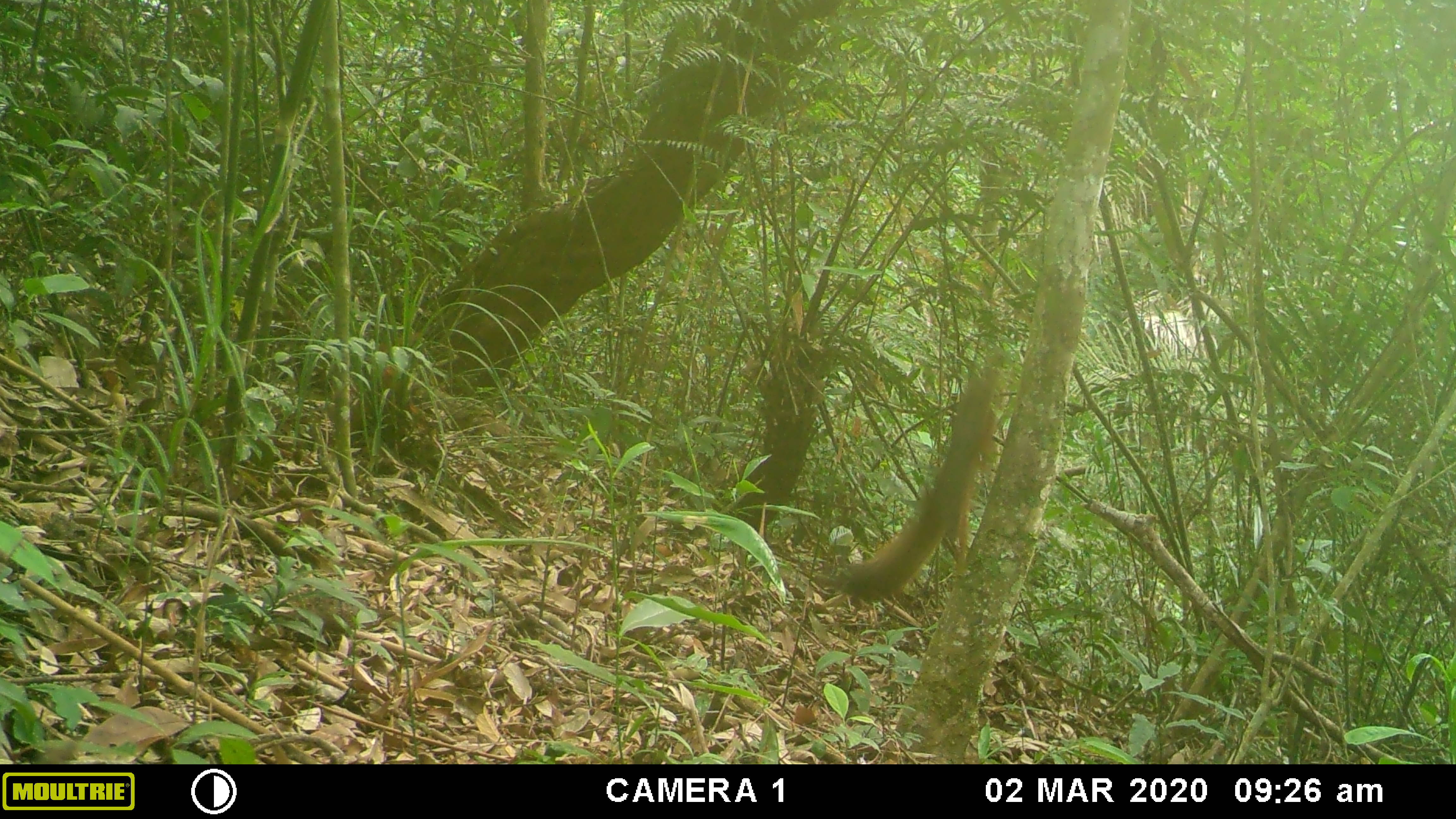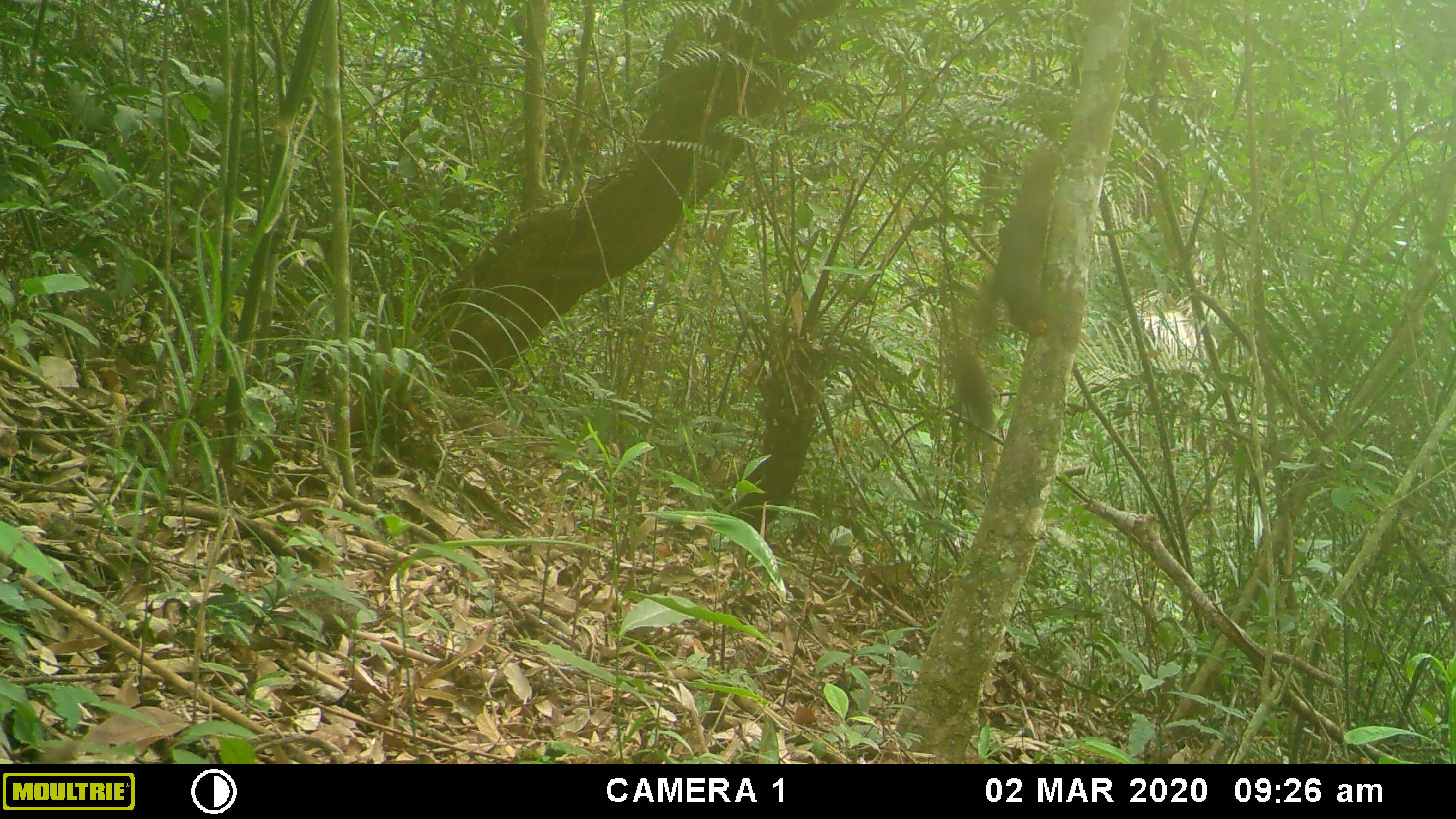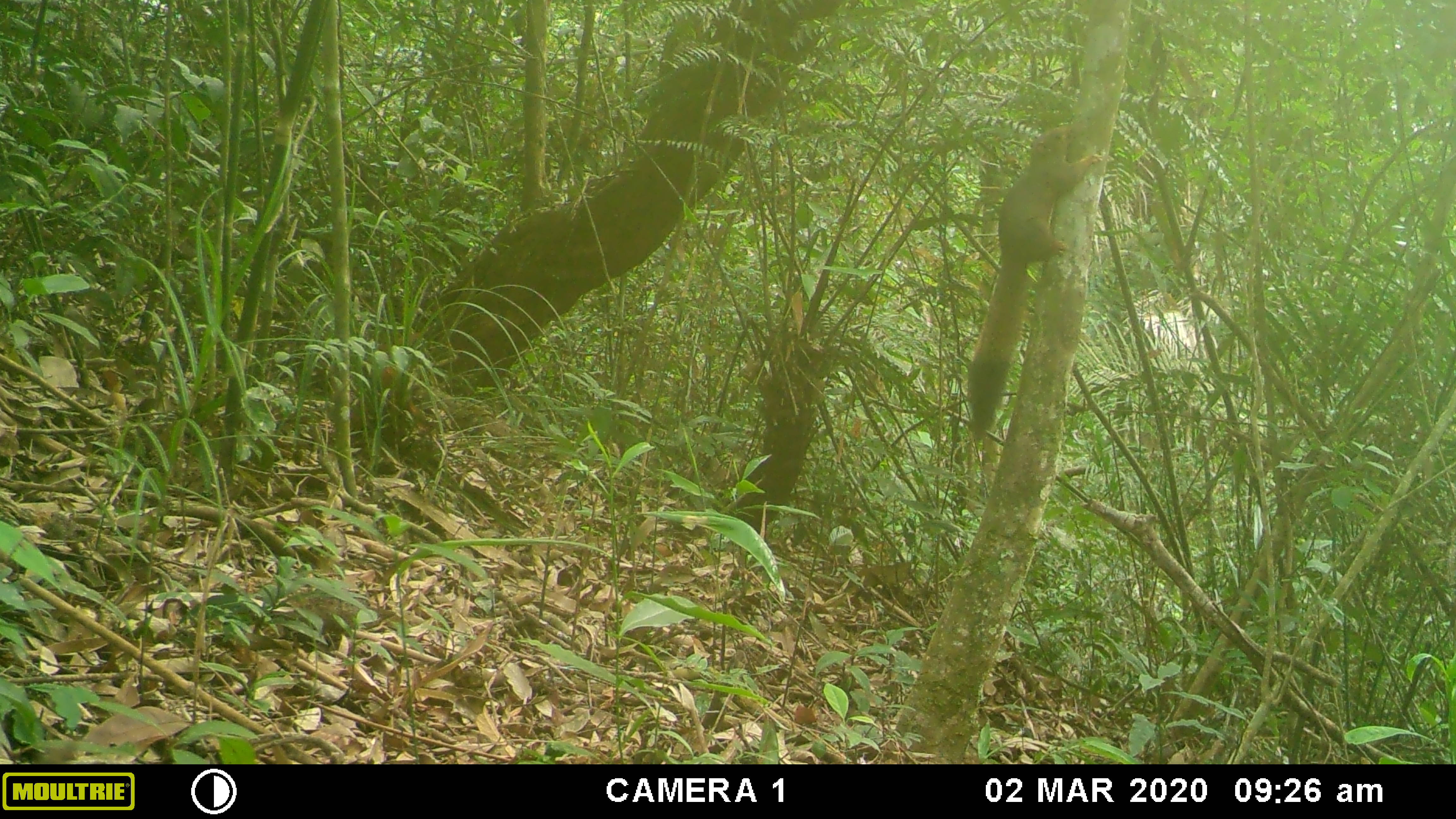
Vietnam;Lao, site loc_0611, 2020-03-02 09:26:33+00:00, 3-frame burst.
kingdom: Animalia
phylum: Chordata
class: Mammalia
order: Rodentia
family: Sciuridae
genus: Callosciurus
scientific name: Callosciurus erythraeus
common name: pallas's squirrel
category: pallass squirrel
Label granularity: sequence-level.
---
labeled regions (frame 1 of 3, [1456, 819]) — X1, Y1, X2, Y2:
pallass squirrel: 839, 371, 999, 600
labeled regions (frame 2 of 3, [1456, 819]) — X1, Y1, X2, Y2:
pallass squirrel: 949, 142, 1057, 422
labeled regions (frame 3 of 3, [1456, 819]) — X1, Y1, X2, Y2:
pallass squirrel: 966, 123, 1103, 441